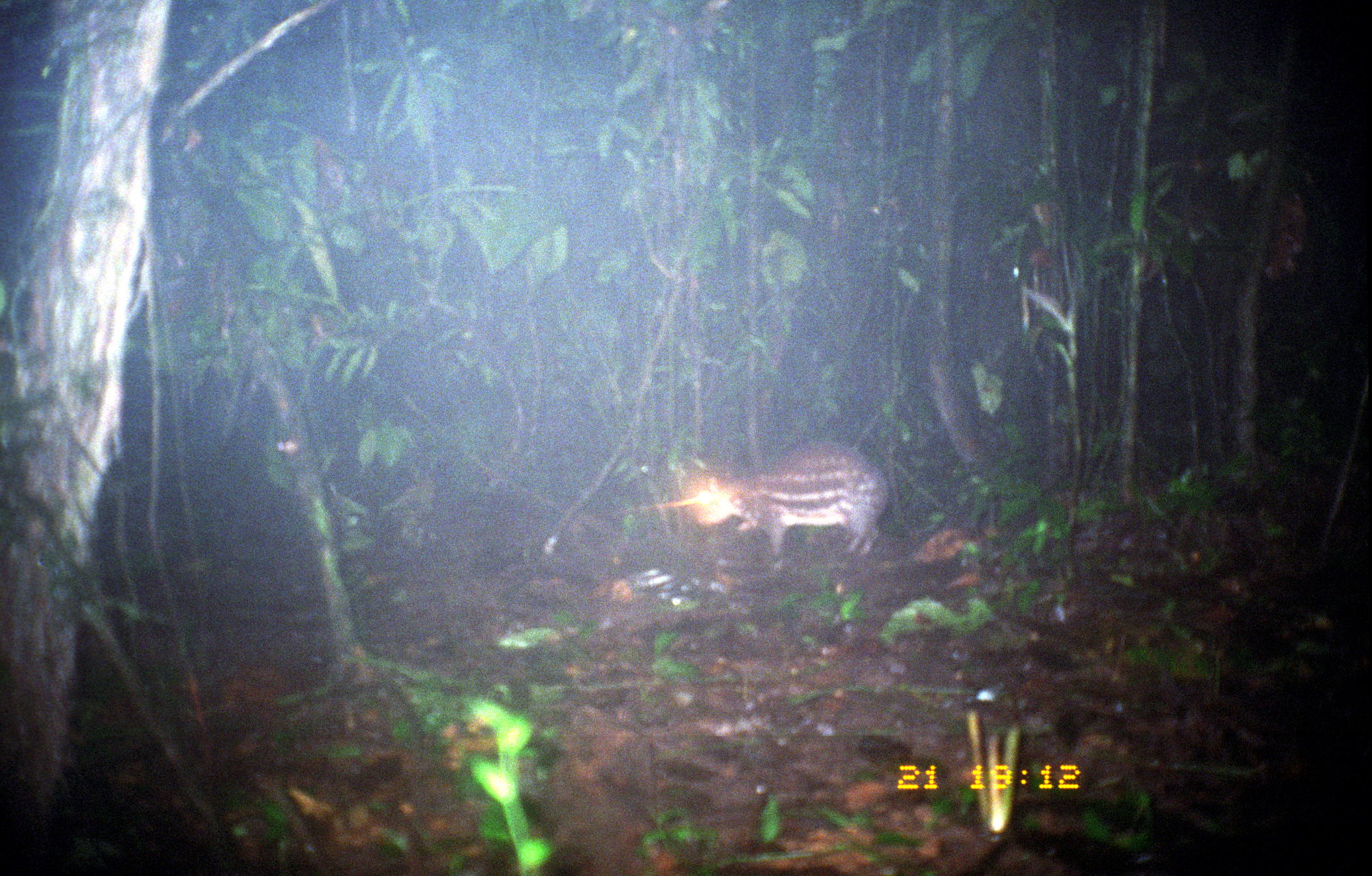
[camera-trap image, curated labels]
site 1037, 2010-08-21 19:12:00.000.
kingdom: Animalia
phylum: Chordata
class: Mammalia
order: Rodentia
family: Cuniculidae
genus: Cuniculus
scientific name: Cuniculus paca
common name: spotted paca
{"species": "Cuniculus paca (spotted paca)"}